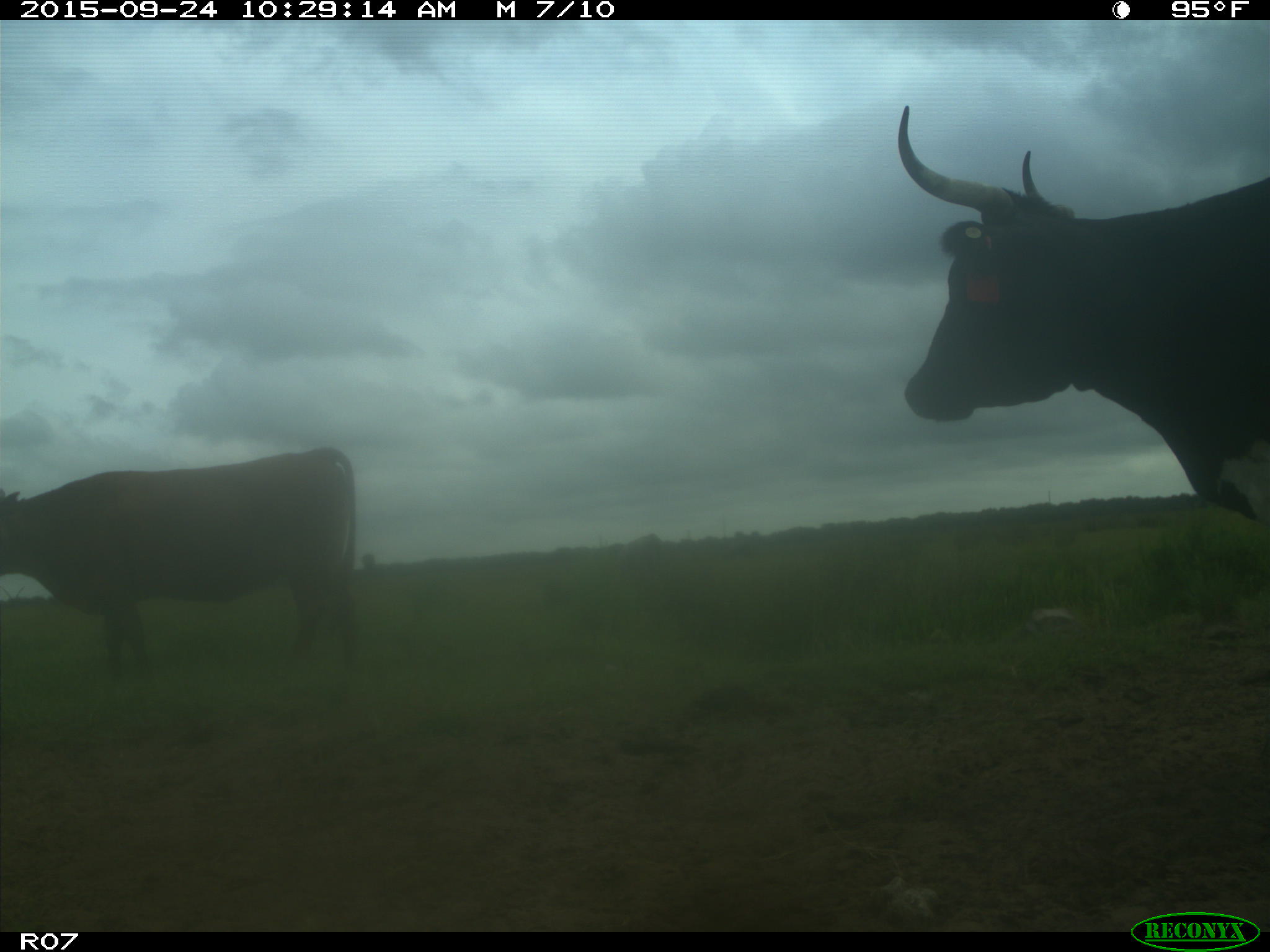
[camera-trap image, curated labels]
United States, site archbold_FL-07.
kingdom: Animalia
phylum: Chordata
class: Mammalia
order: Artiodactyla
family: Bovidae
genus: Bos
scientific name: Bos taurus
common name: domestic cow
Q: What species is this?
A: Bos taurus (domestic cow).